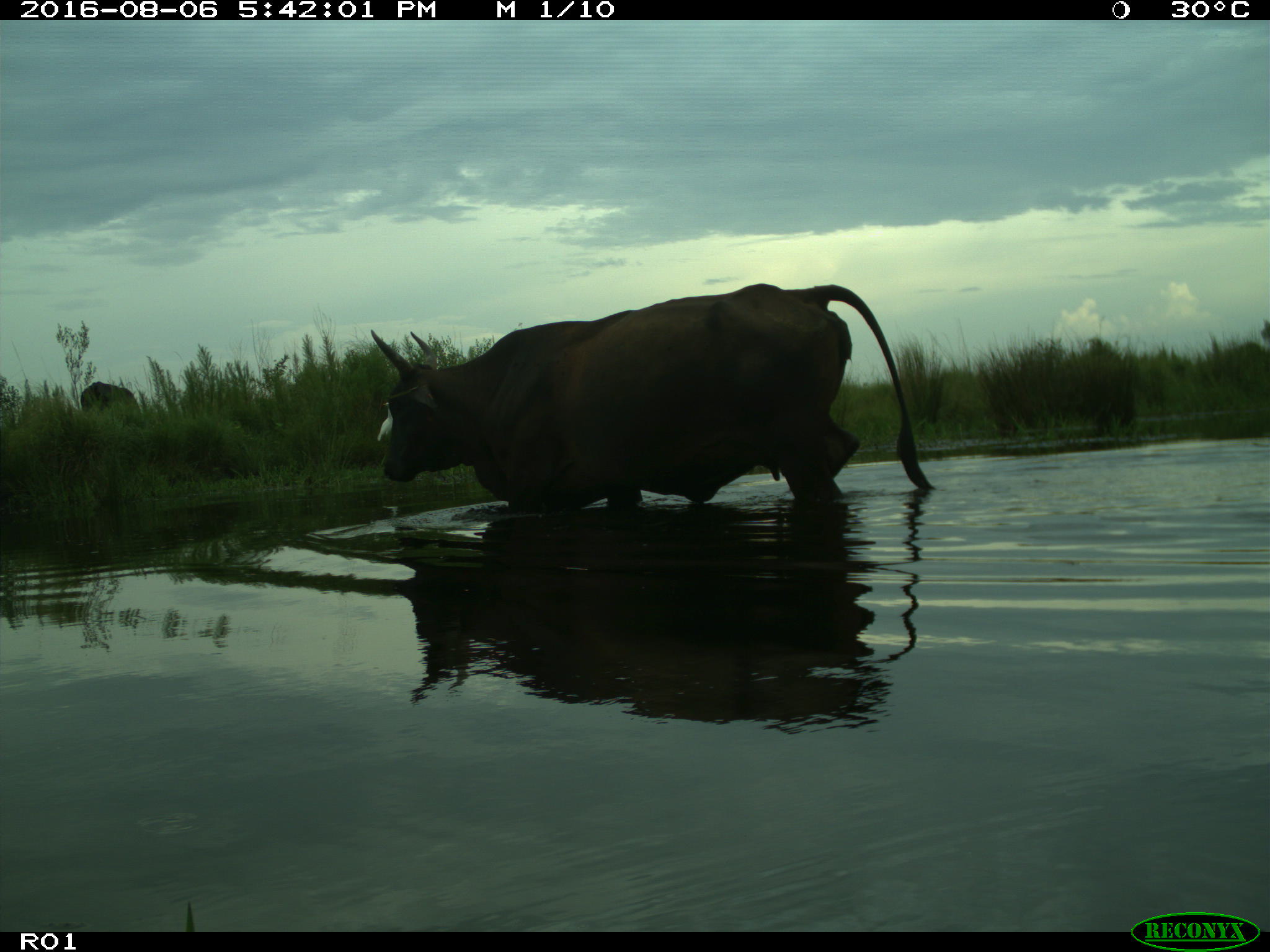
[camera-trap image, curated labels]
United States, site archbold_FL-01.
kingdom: Animalia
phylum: Chordata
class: Mammalia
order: Artiodactyla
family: Bovidae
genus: Bos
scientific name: Bos taurus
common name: domestic cow